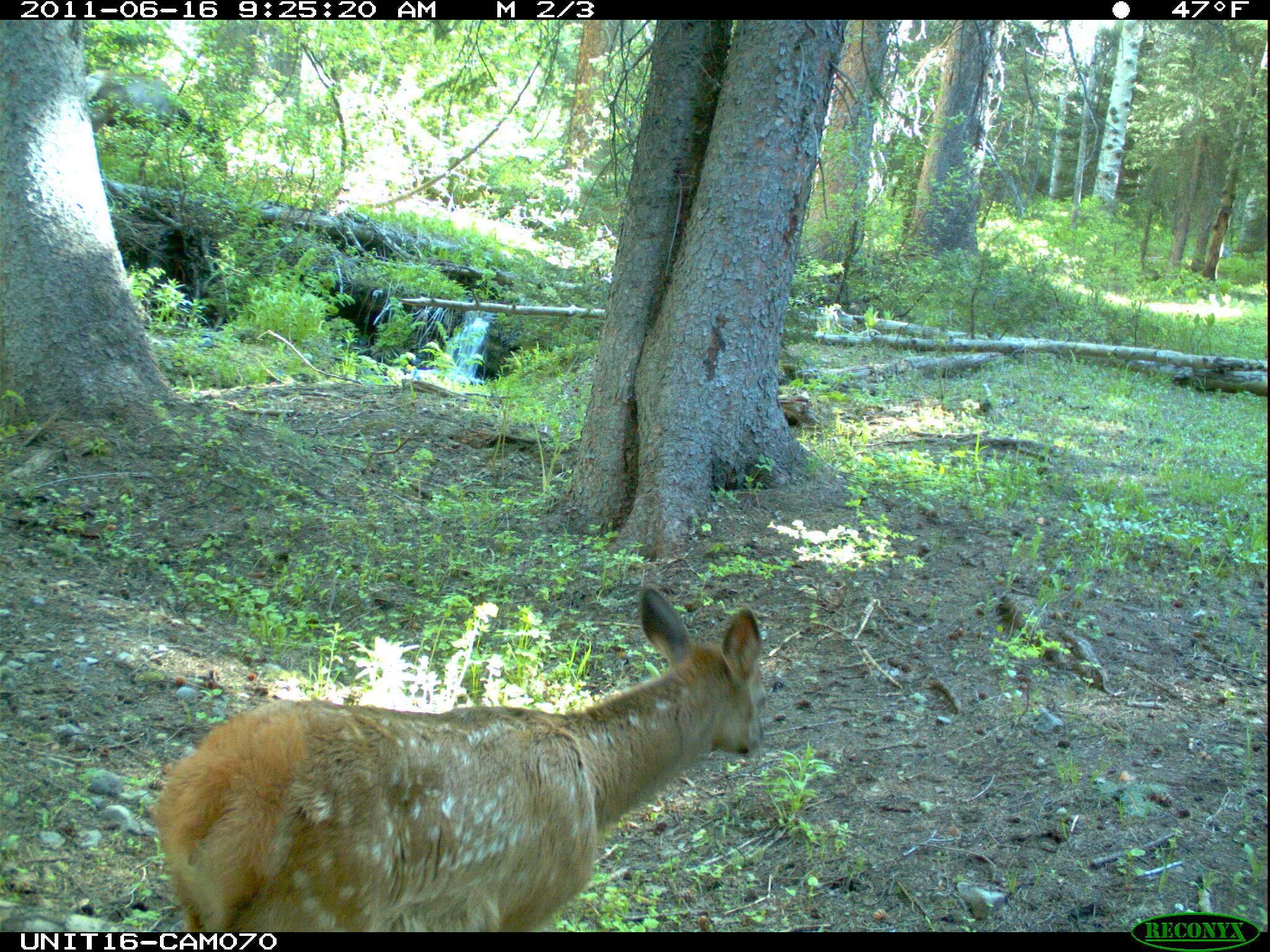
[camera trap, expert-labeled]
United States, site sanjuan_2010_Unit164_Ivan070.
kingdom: Animalia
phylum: Chordata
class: Mammalia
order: Artiodactyla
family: Cervidae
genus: Cervus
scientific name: Cervus elaphus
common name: red deer